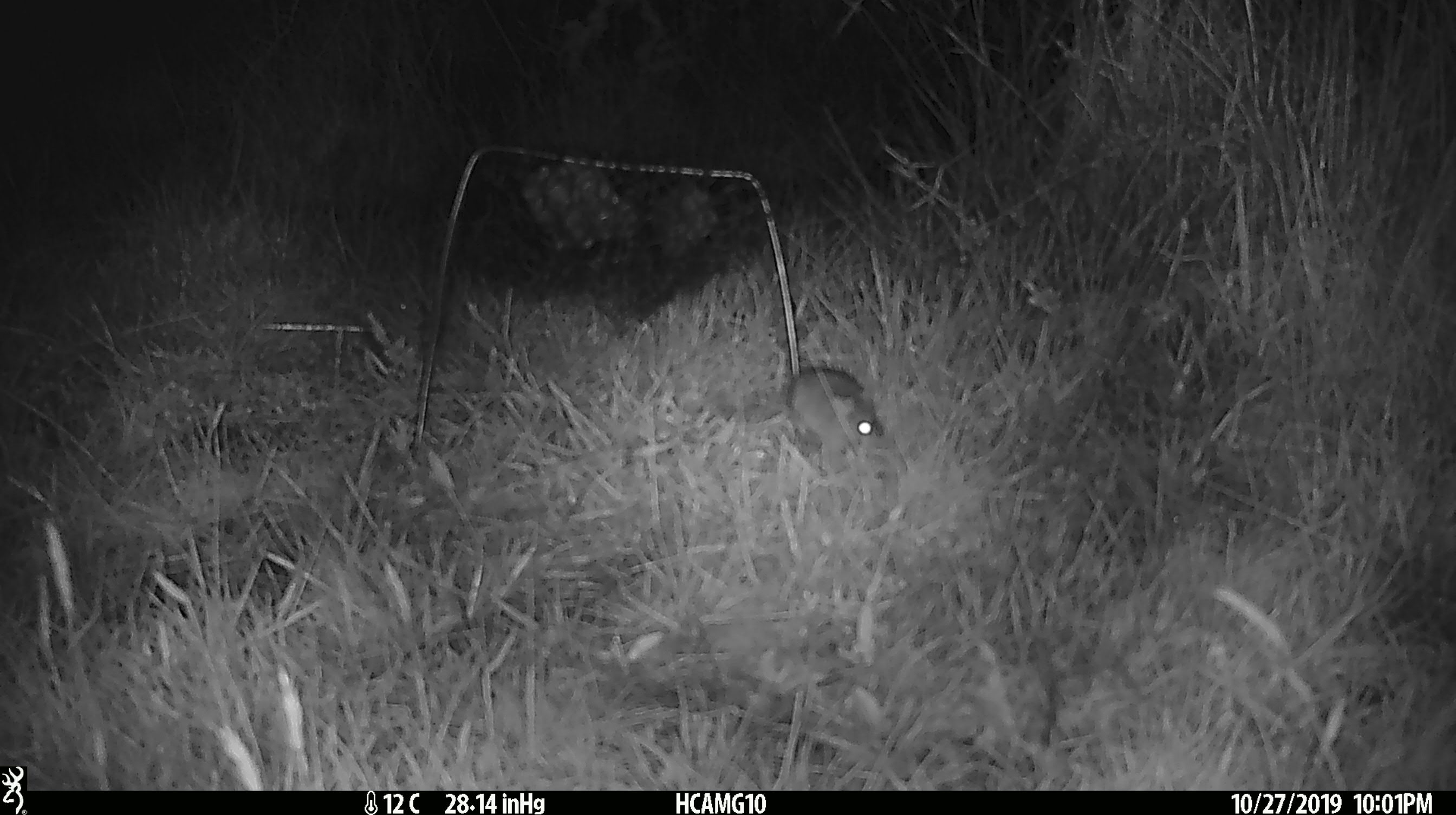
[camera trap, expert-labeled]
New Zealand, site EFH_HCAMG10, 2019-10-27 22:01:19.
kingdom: Animalia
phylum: Chordata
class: Mammalia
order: Rodentia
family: Muridae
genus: Mus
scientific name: Mus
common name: mouse